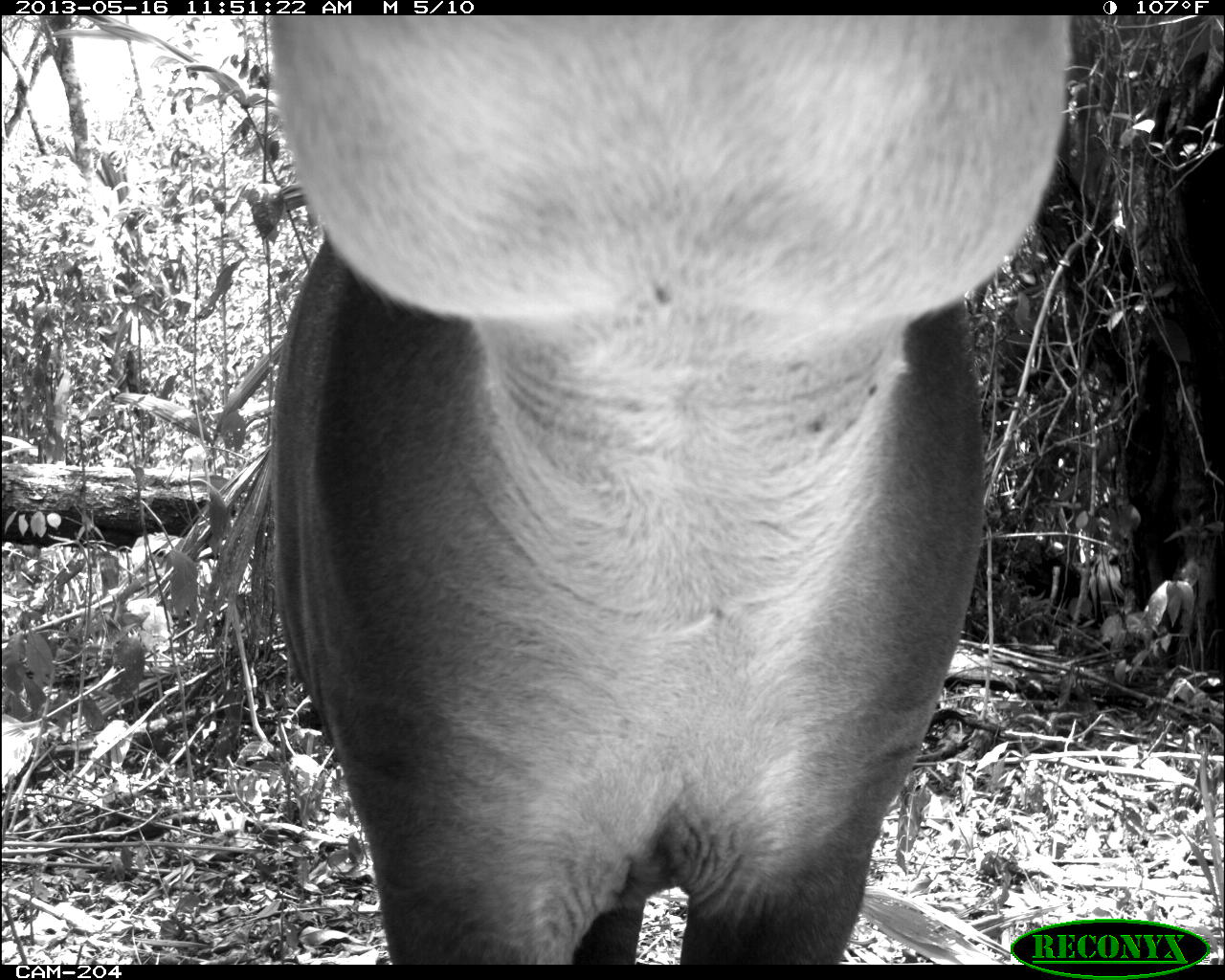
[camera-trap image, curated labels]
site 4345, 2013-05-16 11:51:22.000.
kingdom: Animalia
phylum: Chordata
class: Mammalia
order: Perissodactyla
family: Tapiridae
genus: Tapirus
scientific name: Tapirus bairdii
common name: baird's tapir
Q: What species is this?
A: Tapirus bairdii (baird's tapir).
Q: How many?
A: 1.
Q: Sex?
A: Female.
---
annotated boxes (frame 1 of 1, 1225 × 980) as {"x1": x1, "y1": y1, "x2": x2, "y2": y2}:
tapirus bairdii: {"x1": 258, "y1": 12, "x2": 1076, "y2": 962}